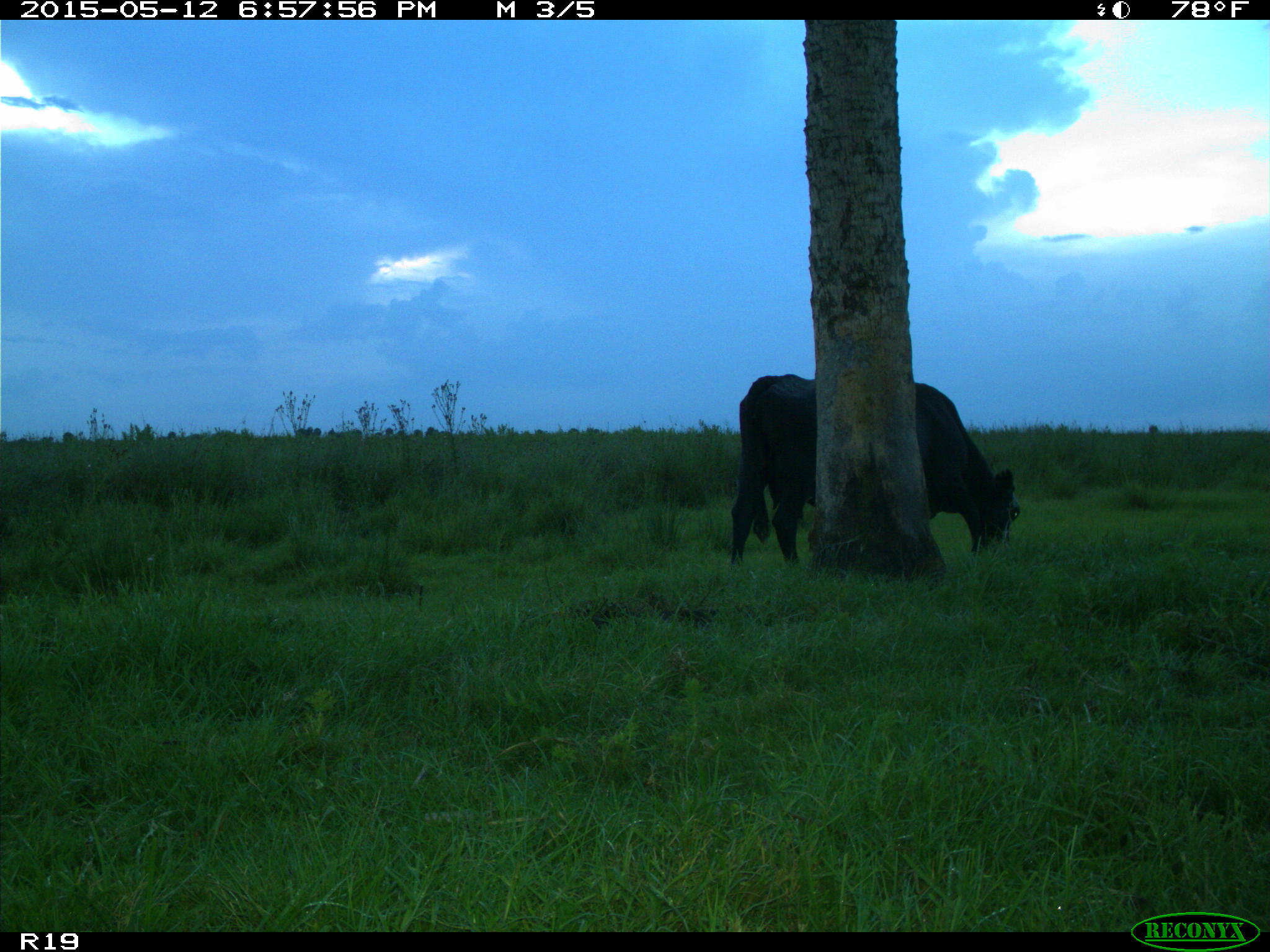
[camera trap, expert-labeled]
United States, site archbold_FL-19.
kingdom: Animalia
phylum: Chordata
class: Mammalia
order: Artiodactyla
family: Bovidae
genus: Bos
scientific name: Bos taurus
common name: domestic cow